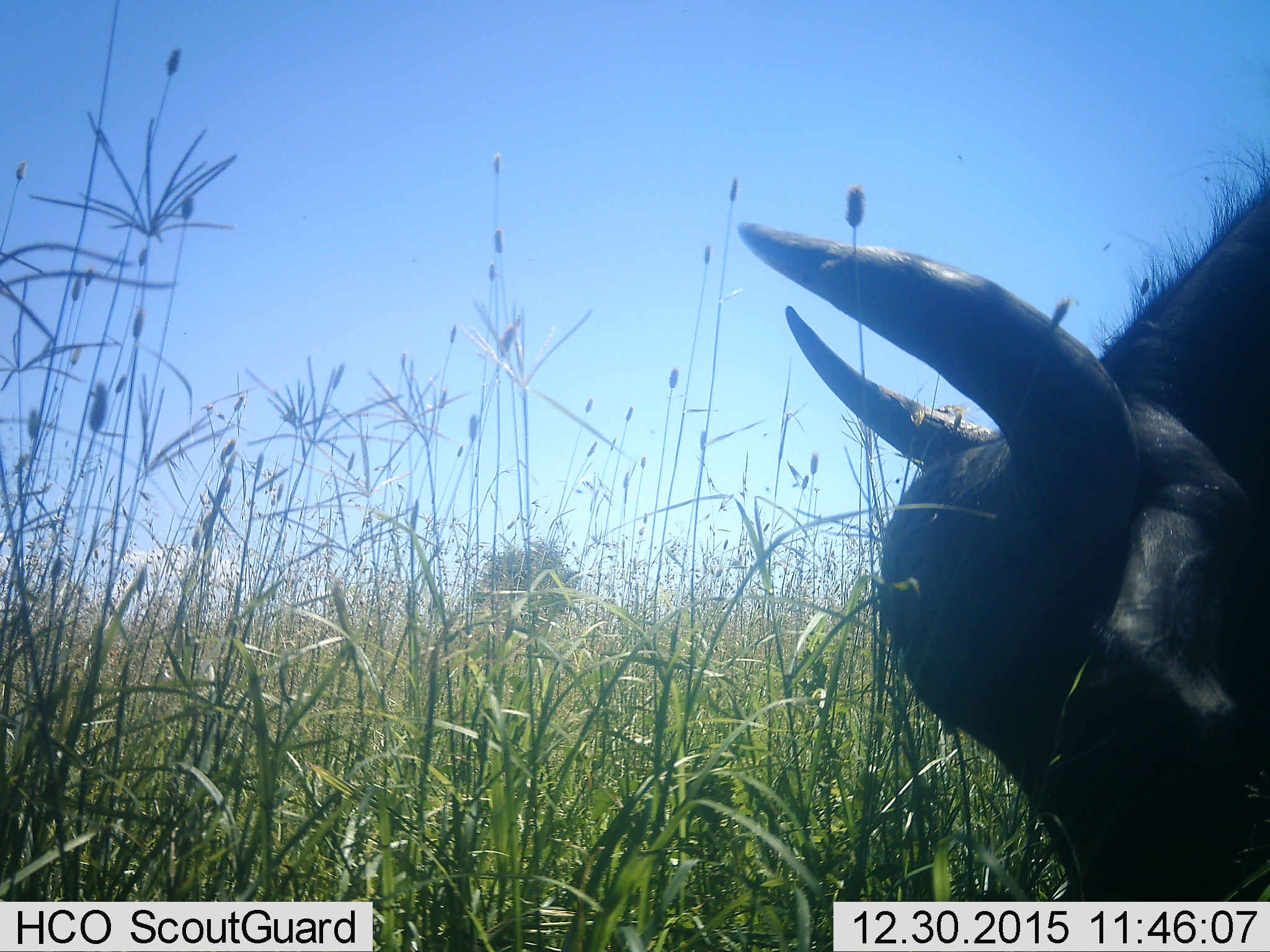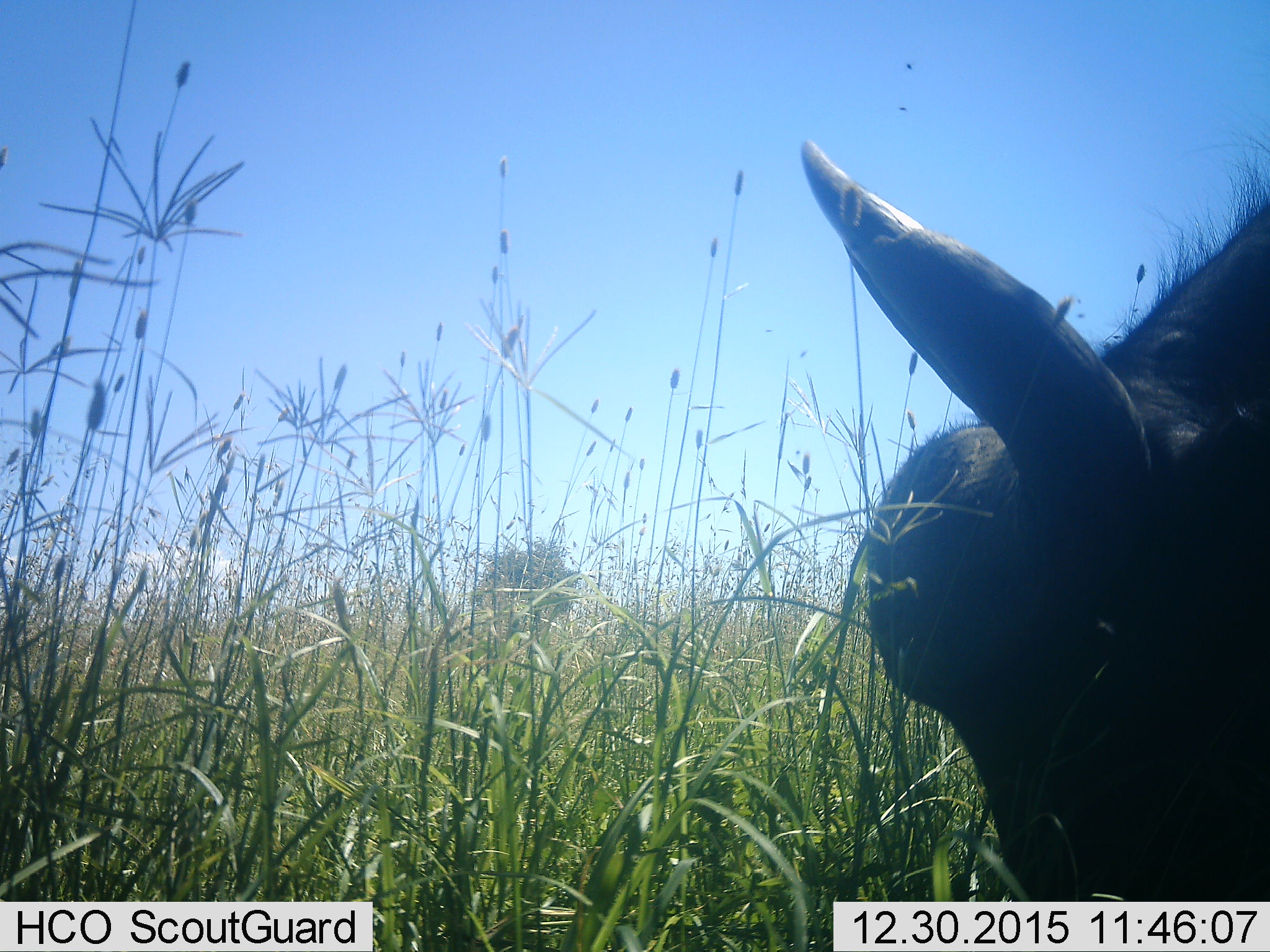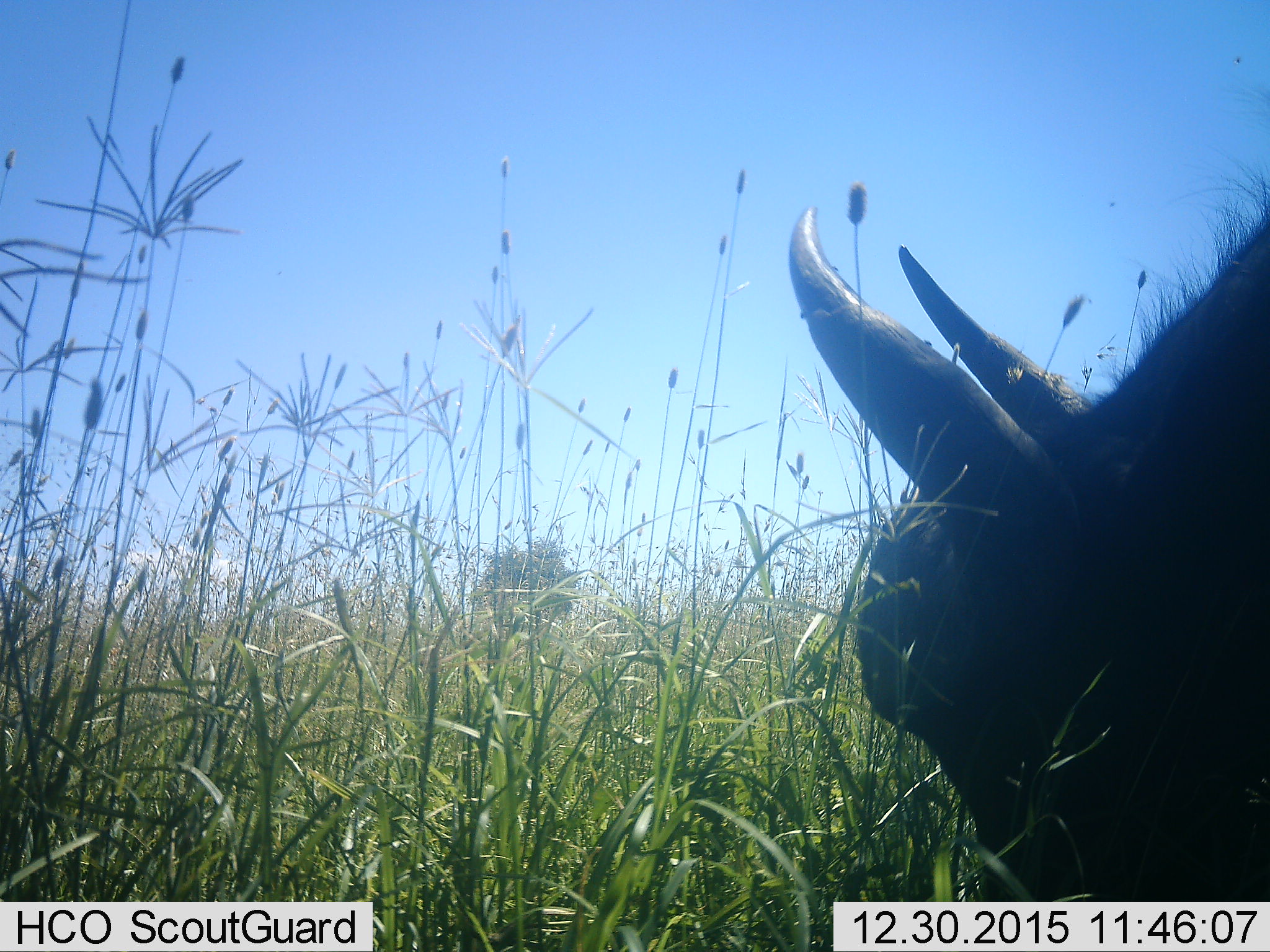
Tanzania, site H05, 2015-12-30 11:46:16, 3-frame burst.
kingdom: Animalia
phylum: Chordata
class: Mammalia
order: Artiodactyla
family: Bovidae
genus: Syncerus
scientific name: Syncerus caffer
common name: cape buffalo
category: buffalo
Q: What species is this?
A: Buffalo (cape buffalo) (Syncerus caffer).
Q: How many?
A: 1.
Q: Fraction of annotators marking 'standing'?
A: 12%.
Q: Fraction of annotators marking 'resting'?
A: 0%.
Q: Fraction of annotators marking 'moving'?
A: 12%.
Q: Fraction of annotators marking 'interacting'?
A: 0%.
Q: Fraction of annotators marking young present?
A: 0%.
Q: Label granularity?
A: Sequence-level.